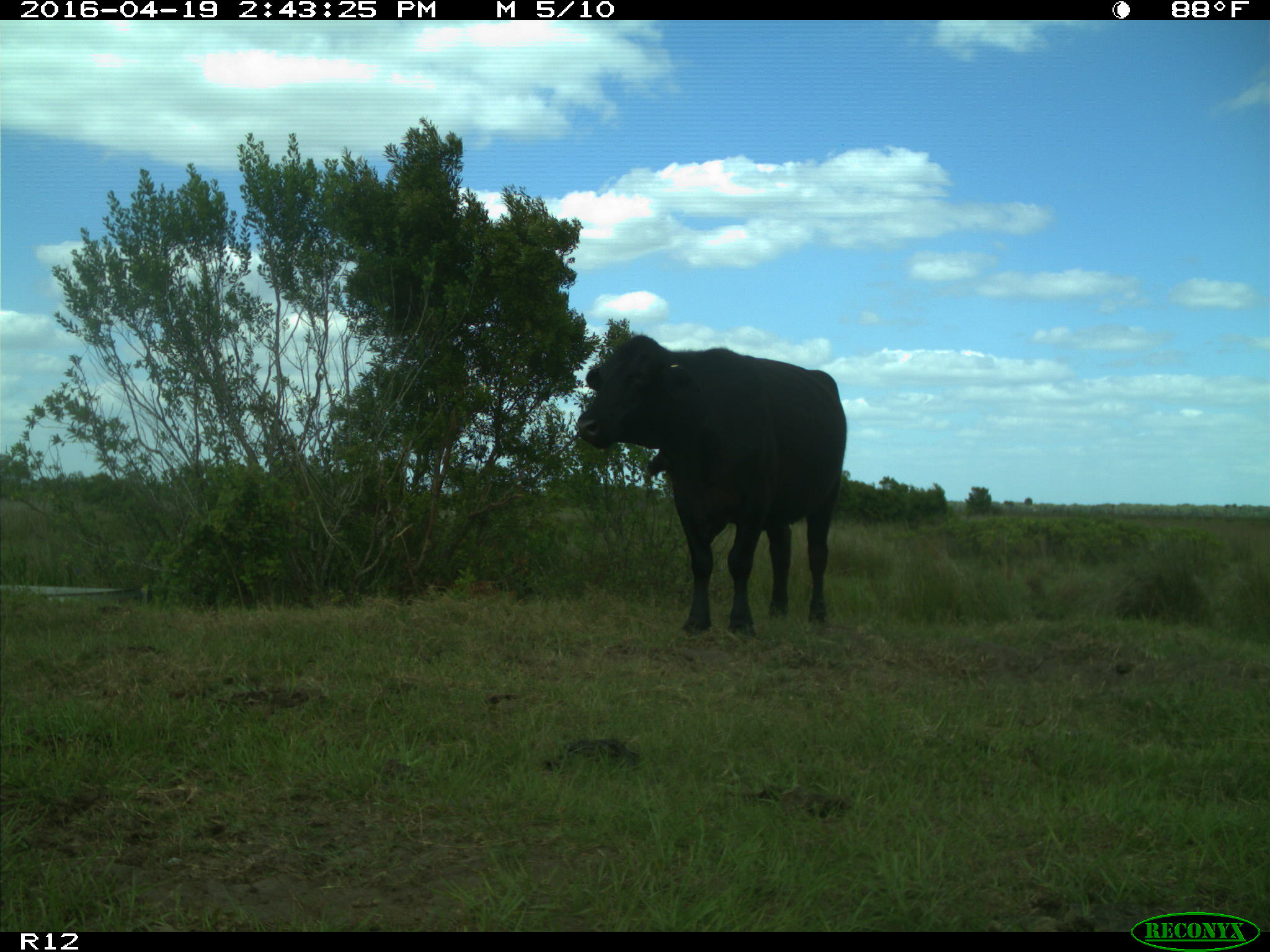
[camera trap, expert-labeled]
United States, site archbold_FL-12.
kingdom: Animalia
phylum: Chordata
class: Mammalia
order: Artiodactyla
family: Bovidae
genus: Bos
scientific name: Bos taurus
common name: domestic cow